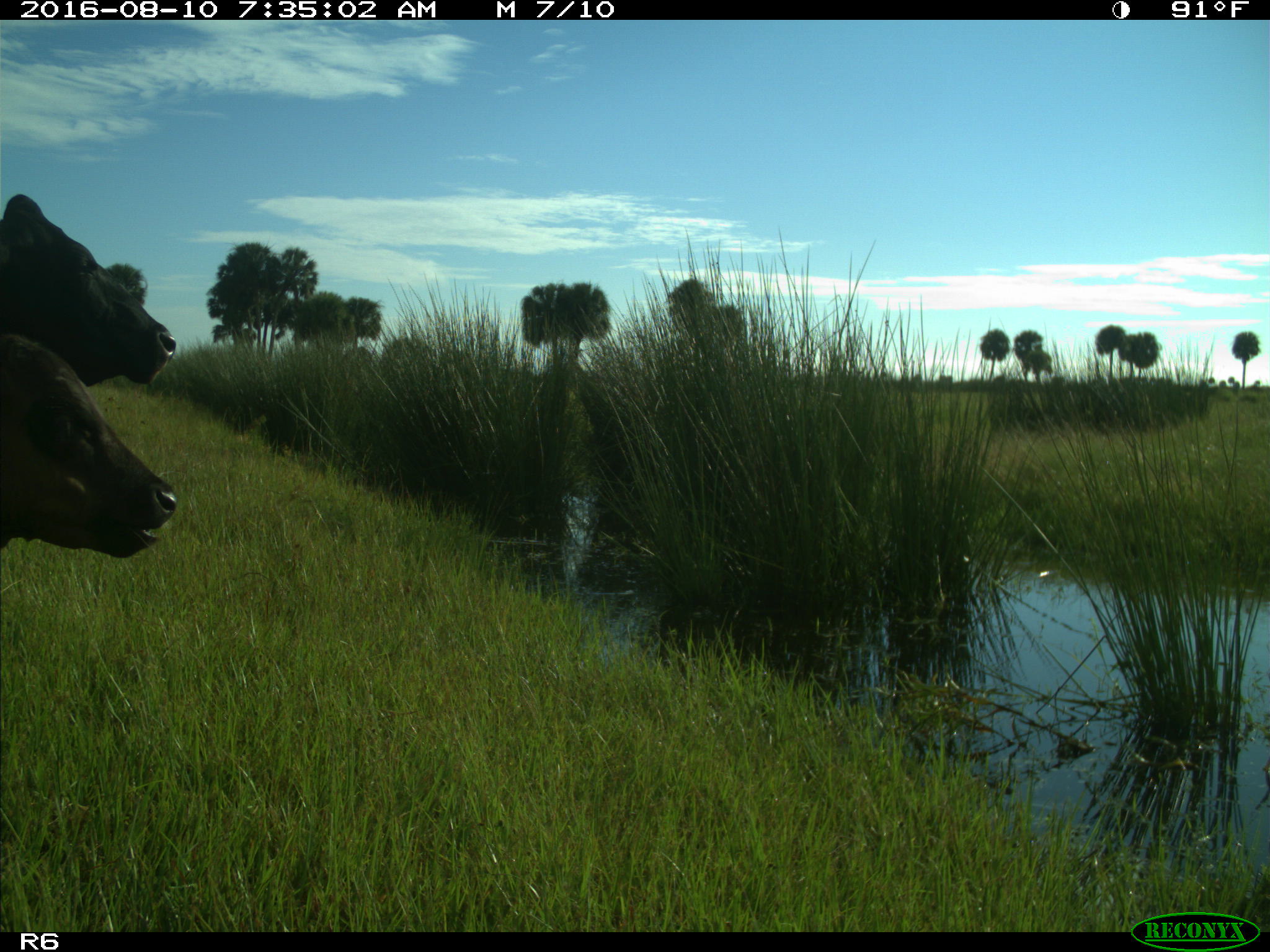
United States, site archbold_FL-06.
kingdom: Animalia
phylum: Chordata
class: Mammalia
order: Artiodactyla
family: Bovidae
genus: Bos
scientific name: Bos taurus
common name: domestic cow